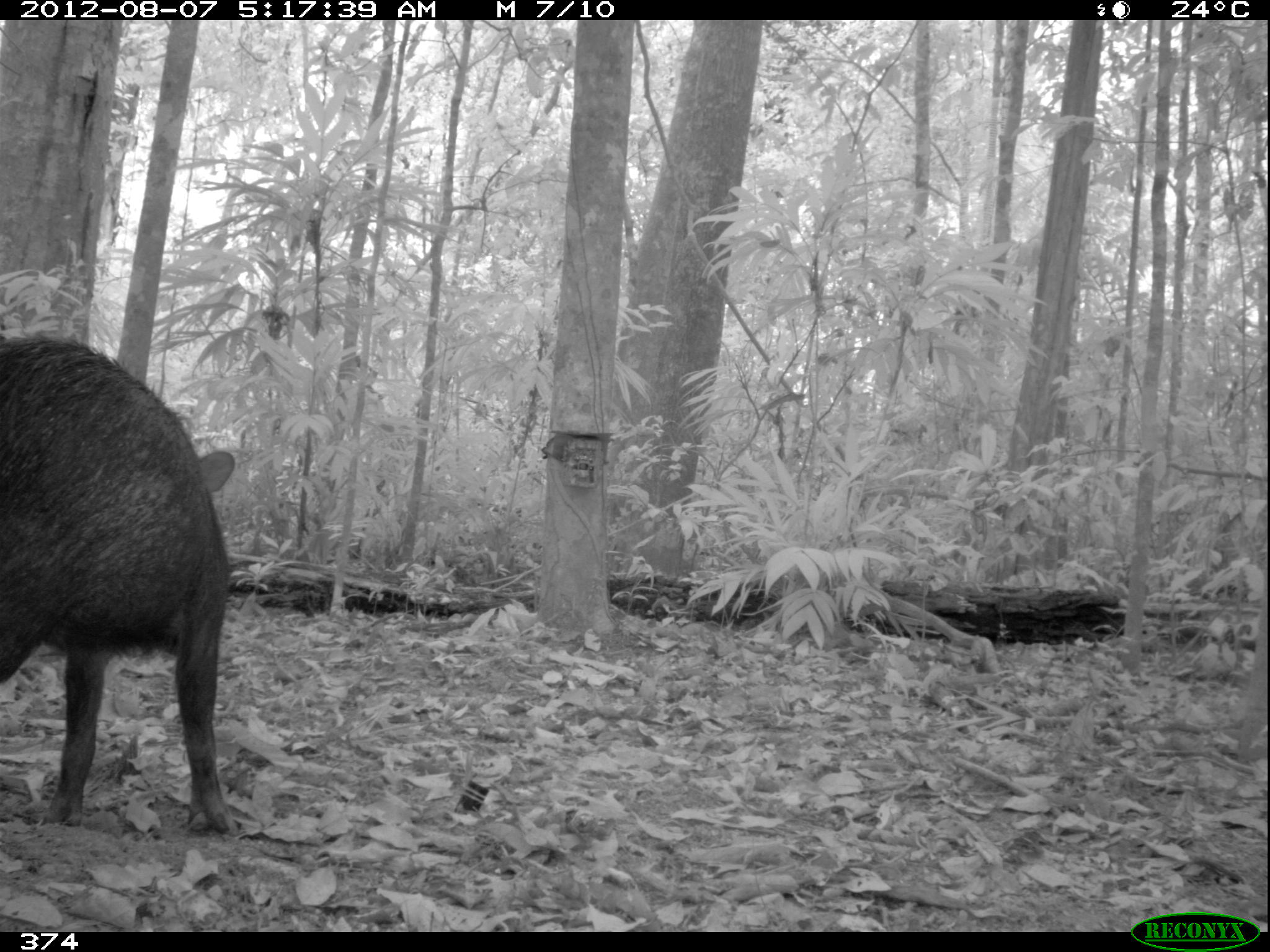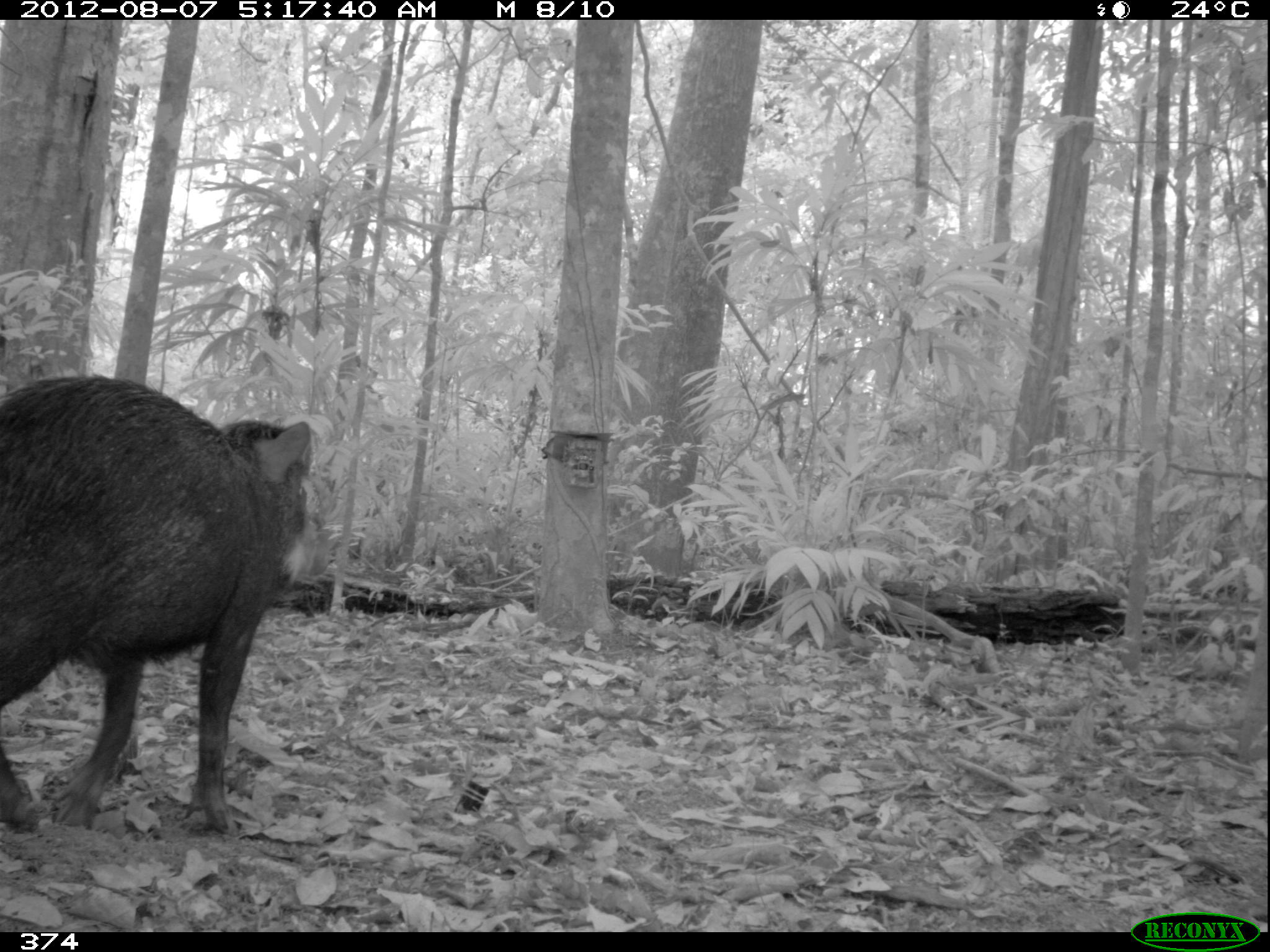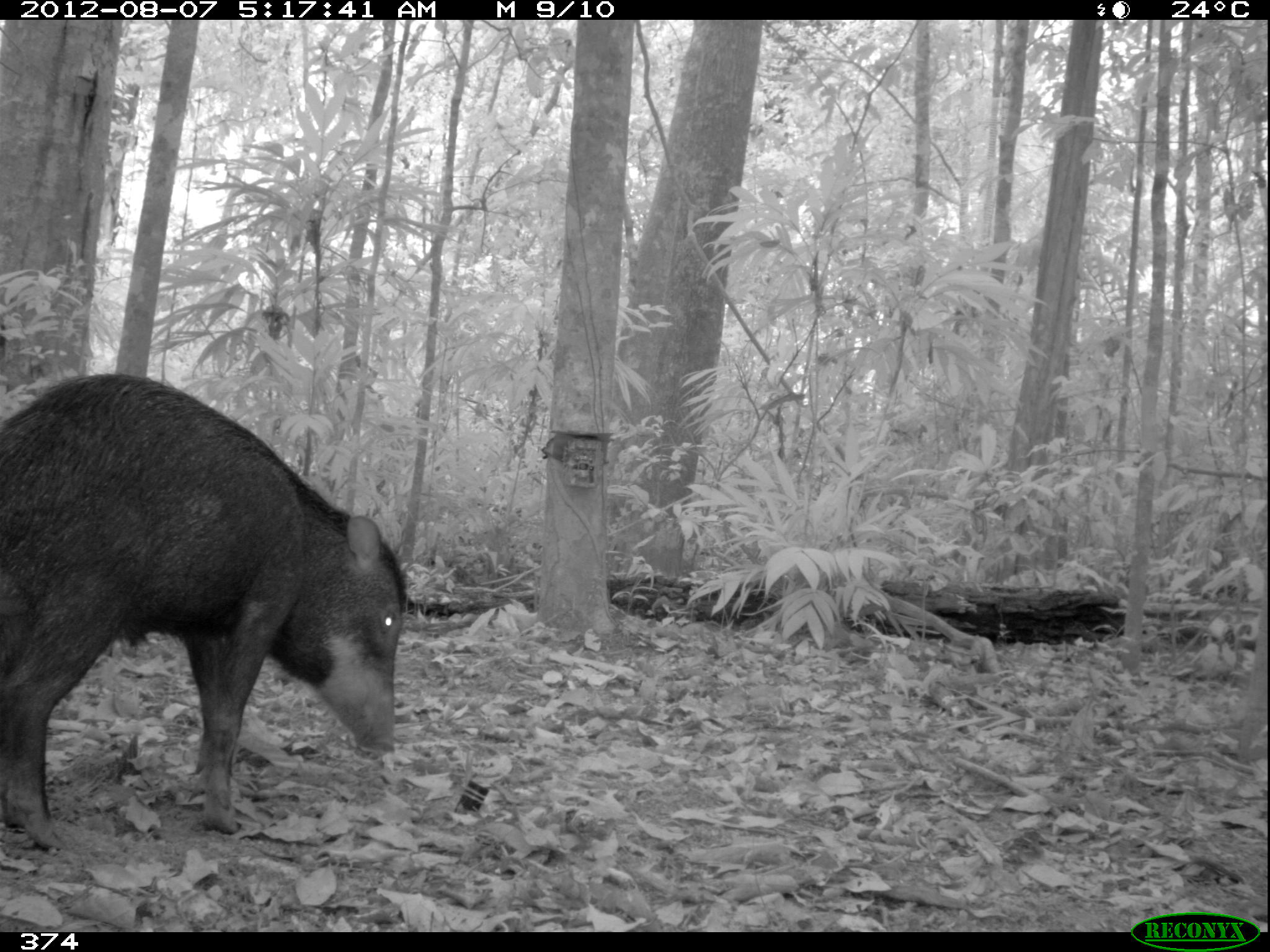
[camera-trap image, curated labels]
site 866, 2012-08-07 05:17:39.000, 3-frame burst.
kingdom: Animalia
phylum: Chordata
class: Mammalia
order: Artiodactyla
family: Tayassuidae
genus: Tayassu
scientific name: Tayassu pecari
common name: white-lipped peccary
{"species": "Tayassu pecari (white-lipped peccary)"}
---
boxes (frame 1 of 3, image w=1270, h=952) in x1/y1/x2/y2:
tayassu pecari: 0/330/243/841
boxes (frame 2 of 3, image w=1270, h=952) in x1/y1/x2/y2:
tayassu pecari: 1/372/312/836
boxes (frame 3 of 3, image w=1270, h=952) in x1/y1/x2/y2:
tayassu pecari: 2/371/405/852